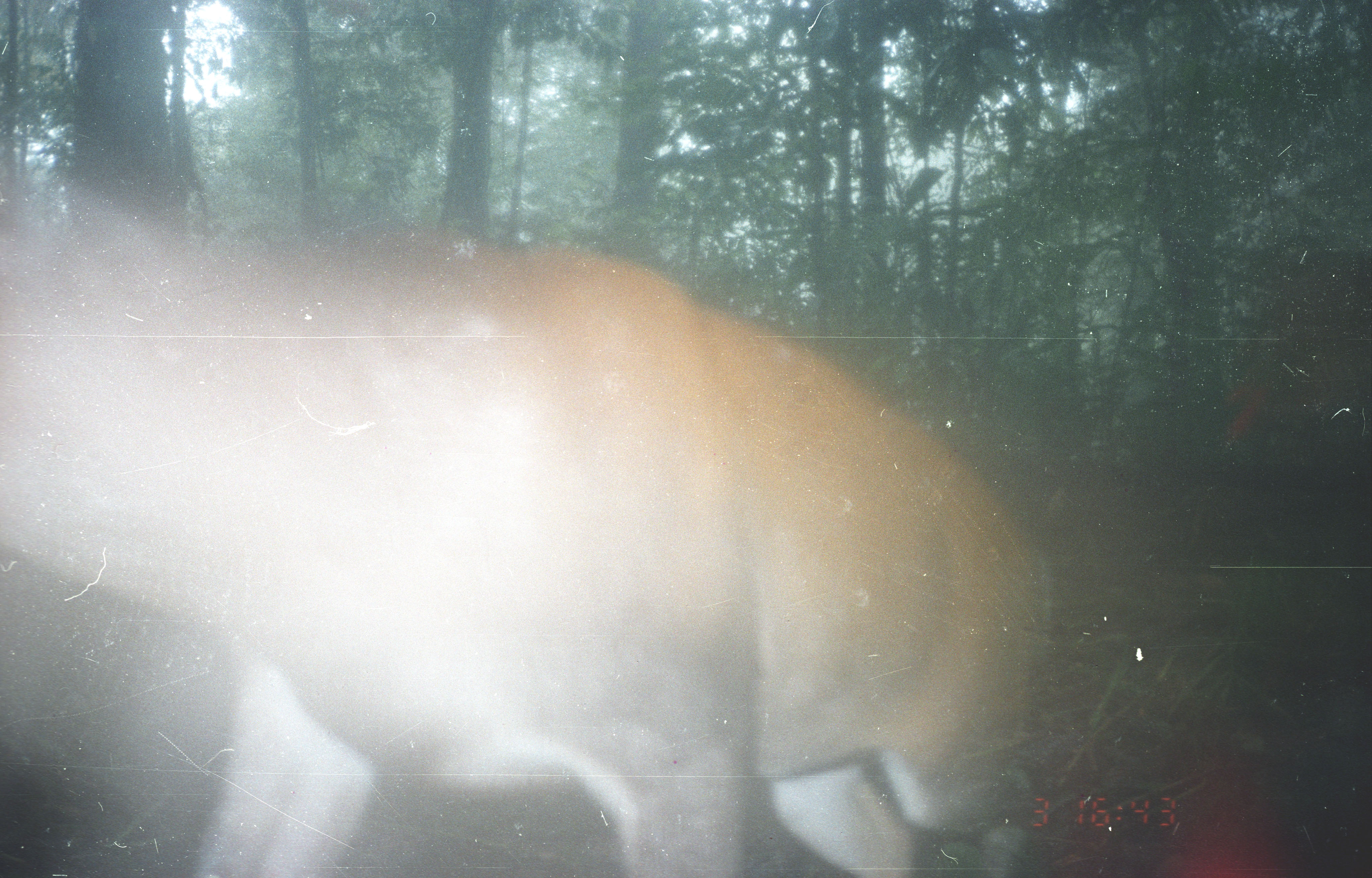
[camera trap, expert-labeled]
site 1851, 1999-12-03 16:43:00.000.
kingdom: Animalia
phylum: Chordata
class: Mammalia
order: Artiodactyla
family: Cervidae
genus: Muntiacus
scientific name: Muntiacus muntjak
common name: southern red muntjac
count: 1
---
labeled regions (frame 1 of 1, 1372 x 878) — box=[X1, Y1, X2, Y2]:
muntiacus muntjak: box=[0, 253, 1054, 877]